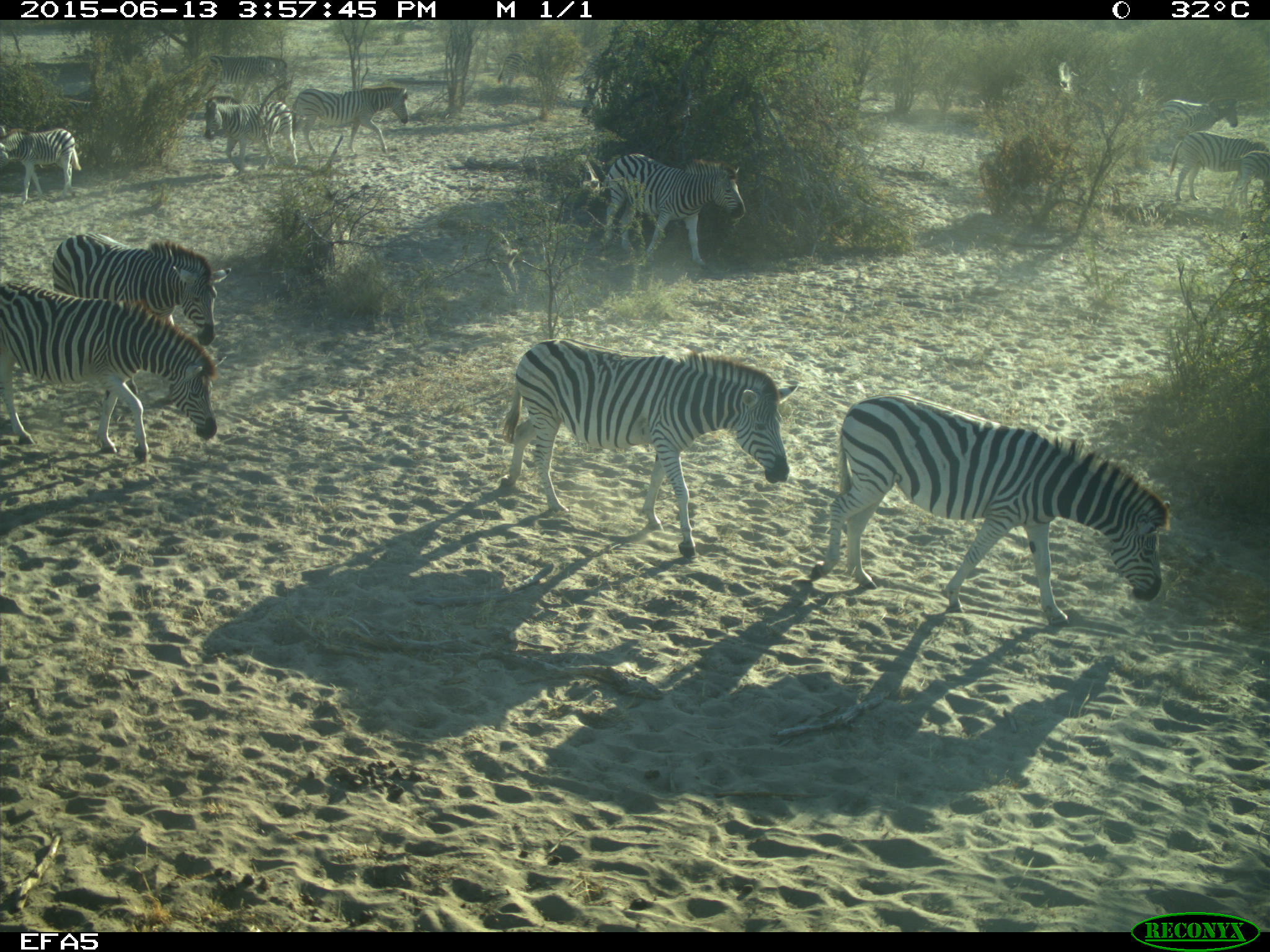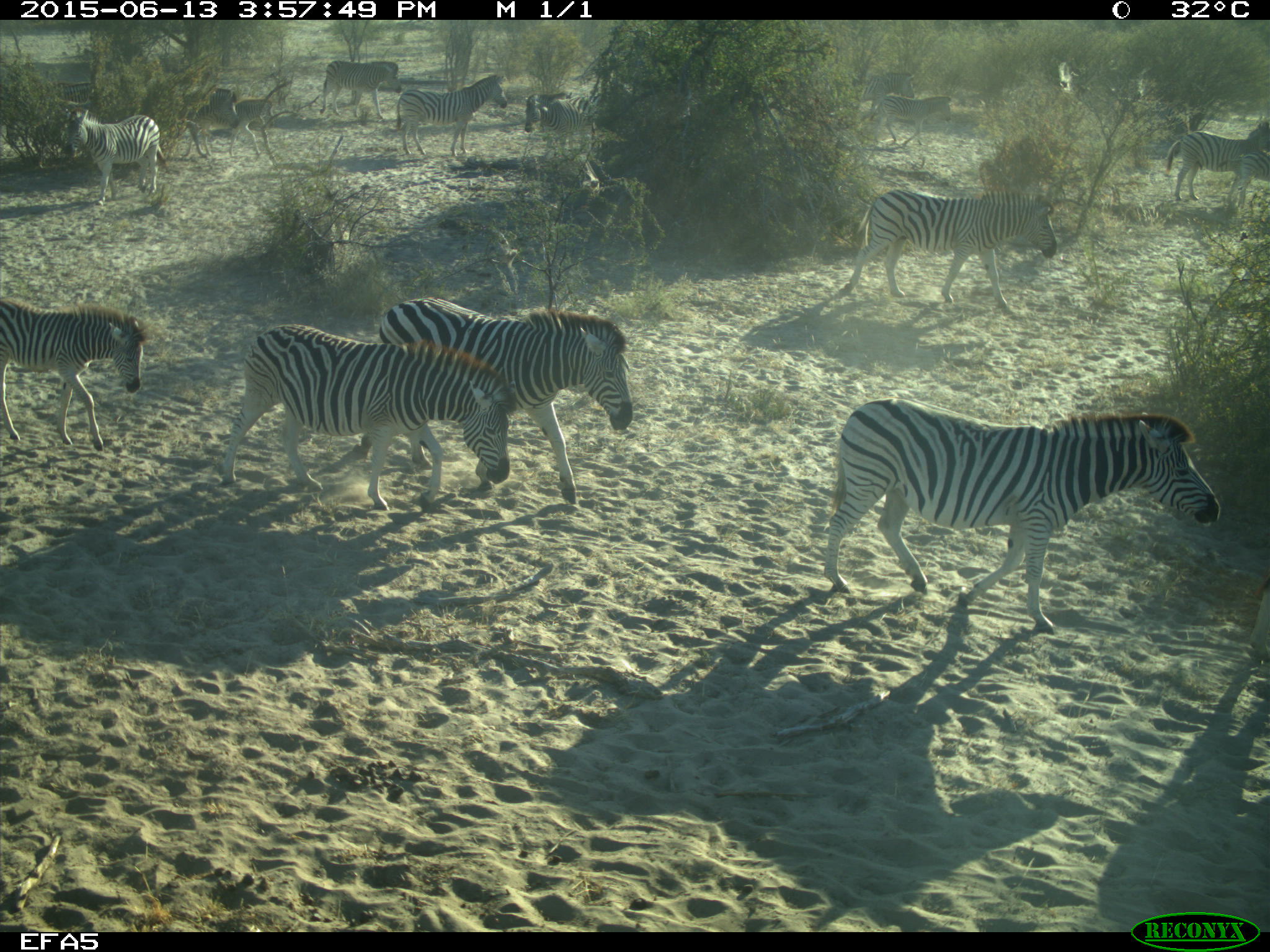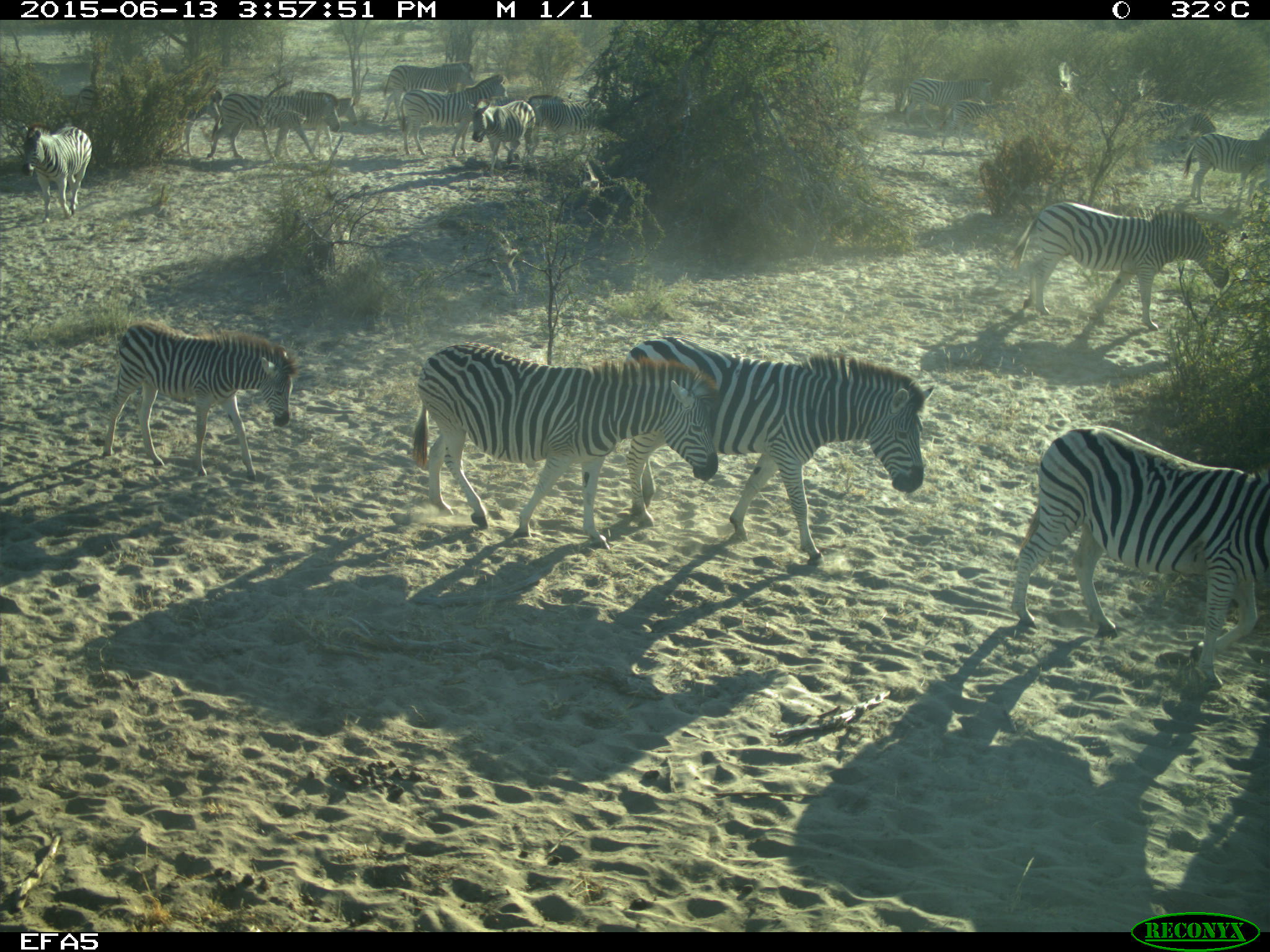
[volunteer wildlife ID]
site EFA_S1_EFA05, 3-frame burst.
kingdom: Animalia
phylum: Chordata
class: Mammalia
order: Perissodactyla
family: Equidae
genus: Equus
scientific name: Equus quagga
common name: plains zebra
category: zebraplains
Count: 11-50.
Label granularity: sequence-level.